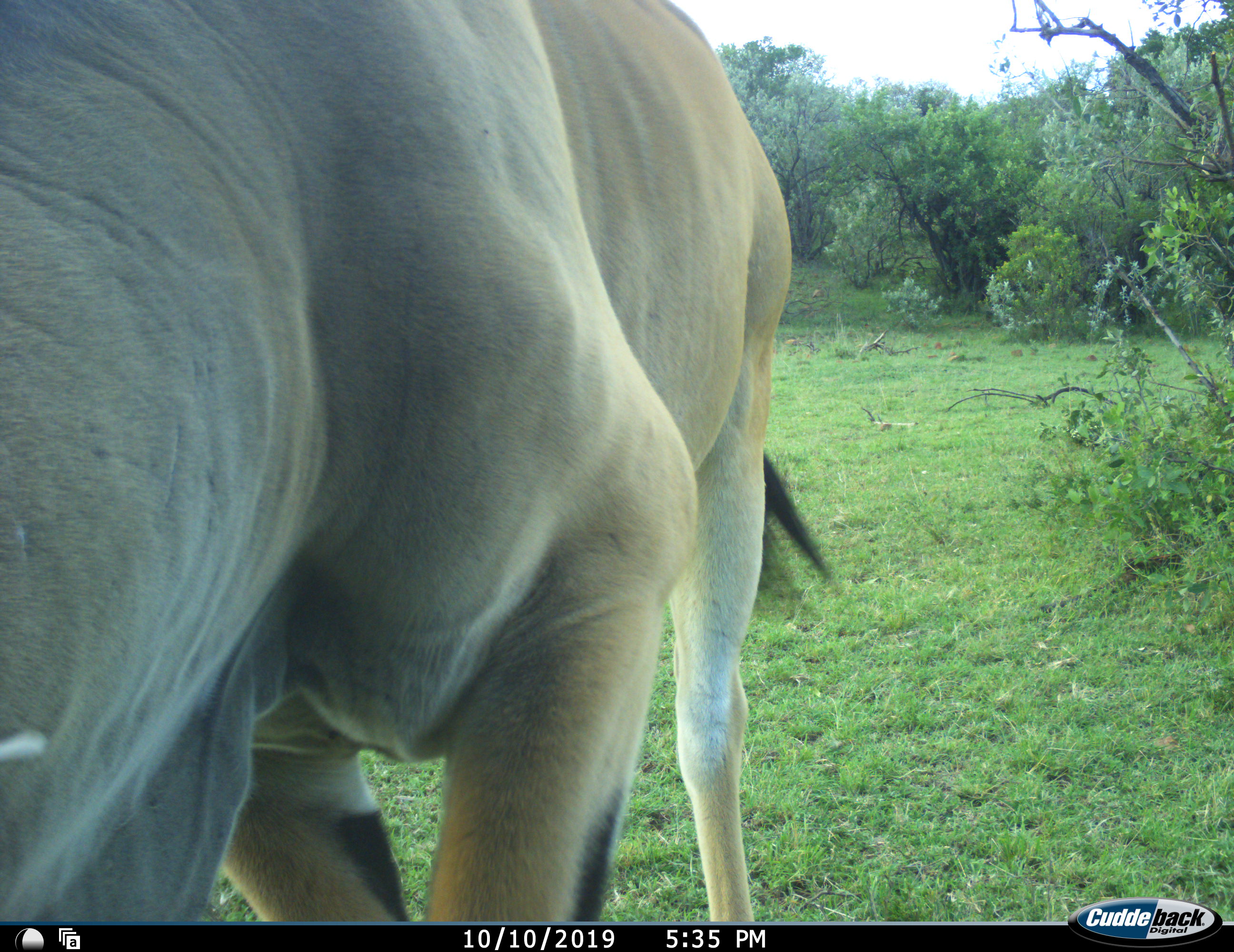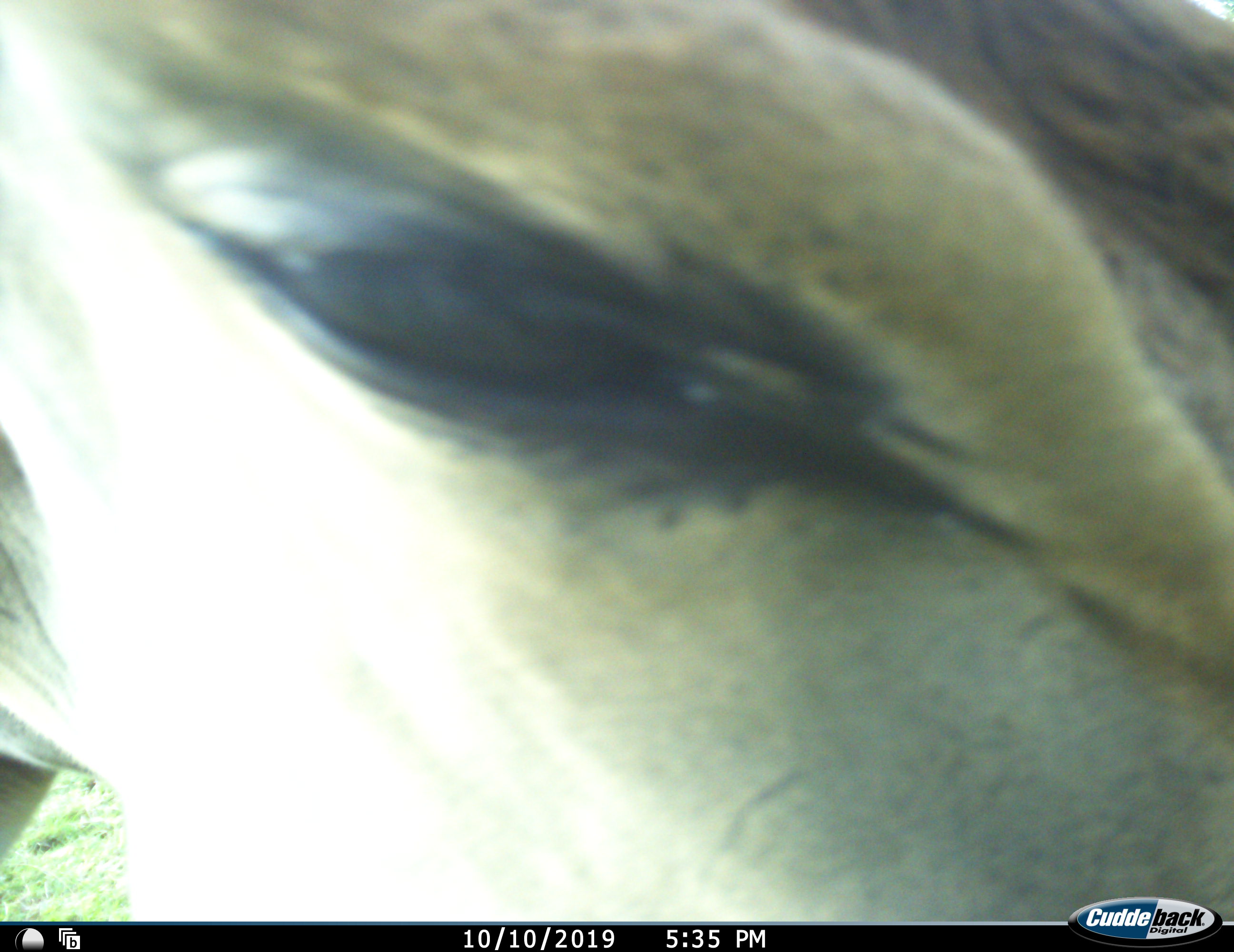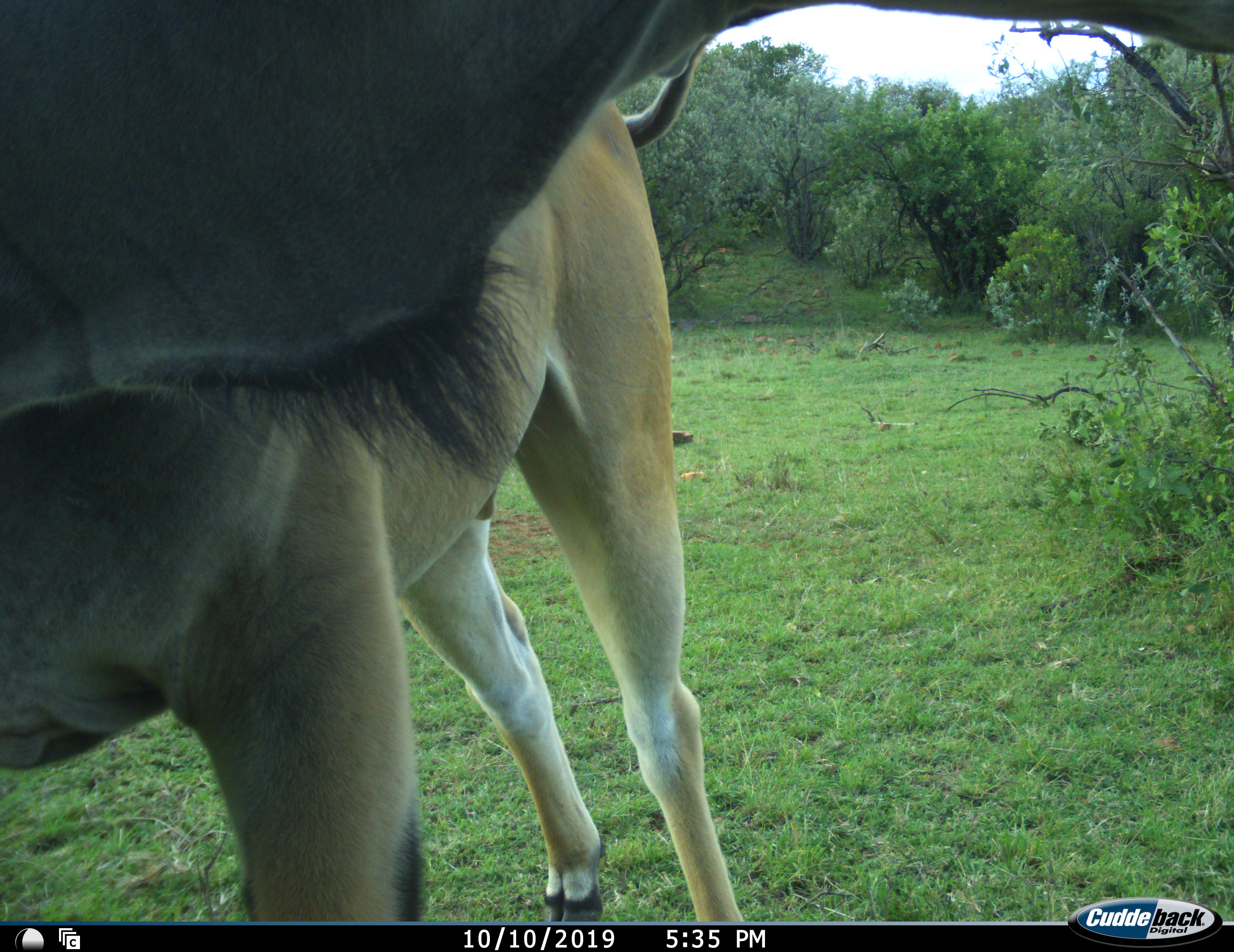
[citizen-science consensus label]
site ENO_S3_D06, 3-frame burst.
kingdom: Animalia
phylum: Chordata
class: Mammalia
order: Artiodactyla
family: Bovidae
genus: Tragelaphus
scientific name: Tragelaphus oryx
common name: eland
Eland (Tragelaphus oryx), count 1. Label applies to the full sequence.